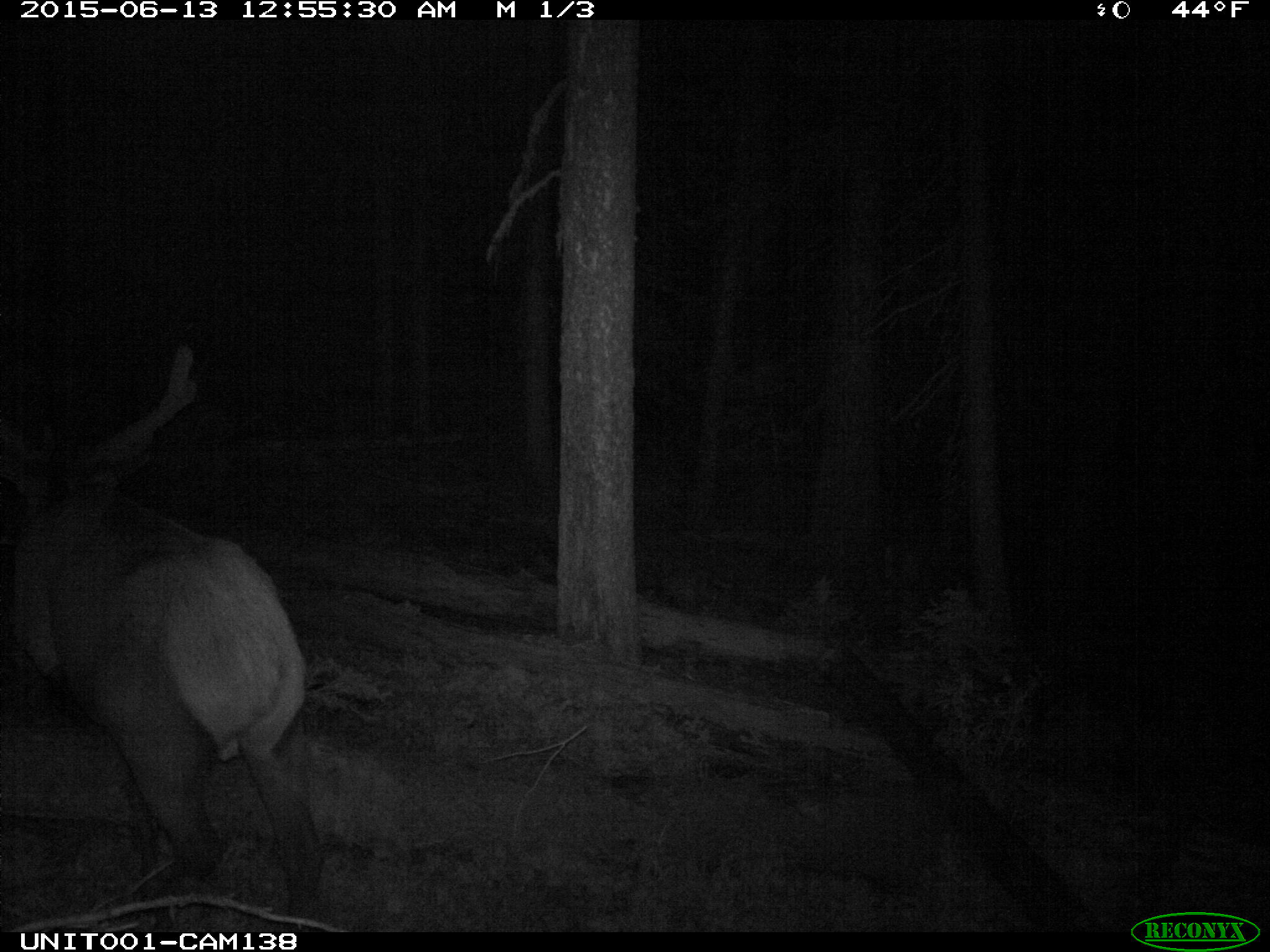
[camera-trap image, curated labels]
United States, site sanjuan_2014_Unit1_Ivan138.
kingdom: Animalia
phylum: Chordata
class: Mammalia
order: Artiodactyla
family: Cervidae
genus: Cervus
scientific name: Cervus elaphus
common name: red deer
Cervus elaphus (red deer).